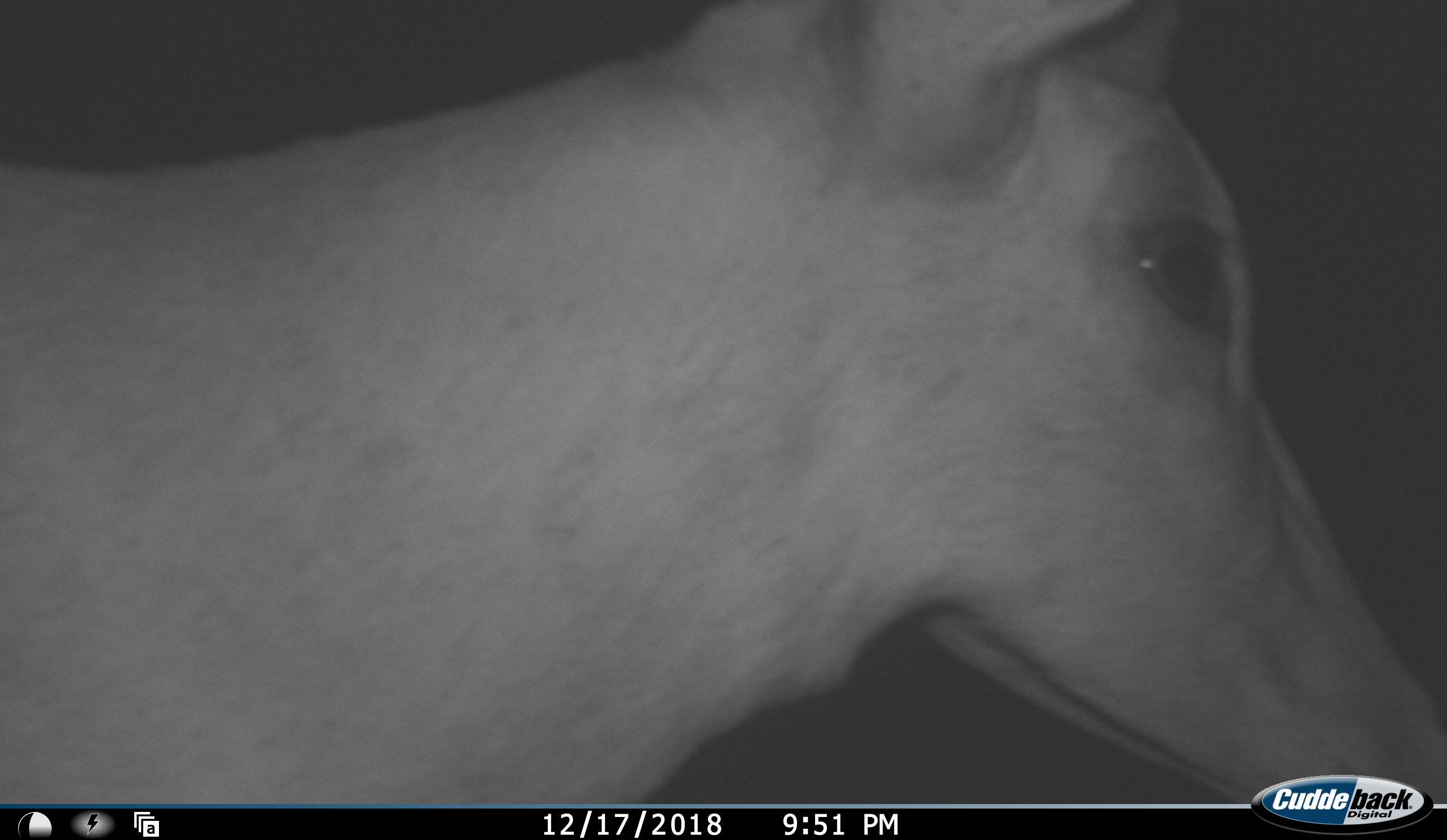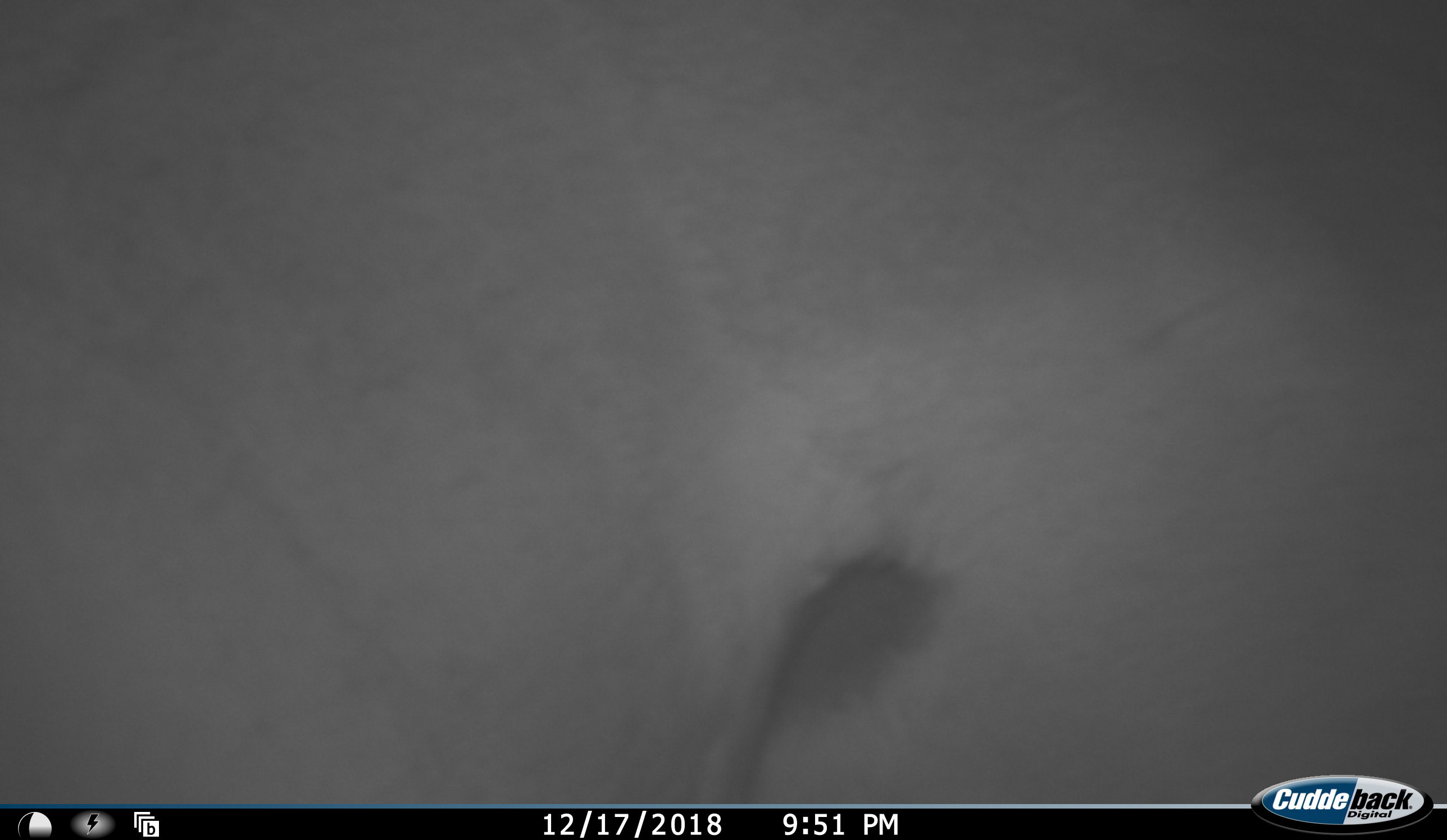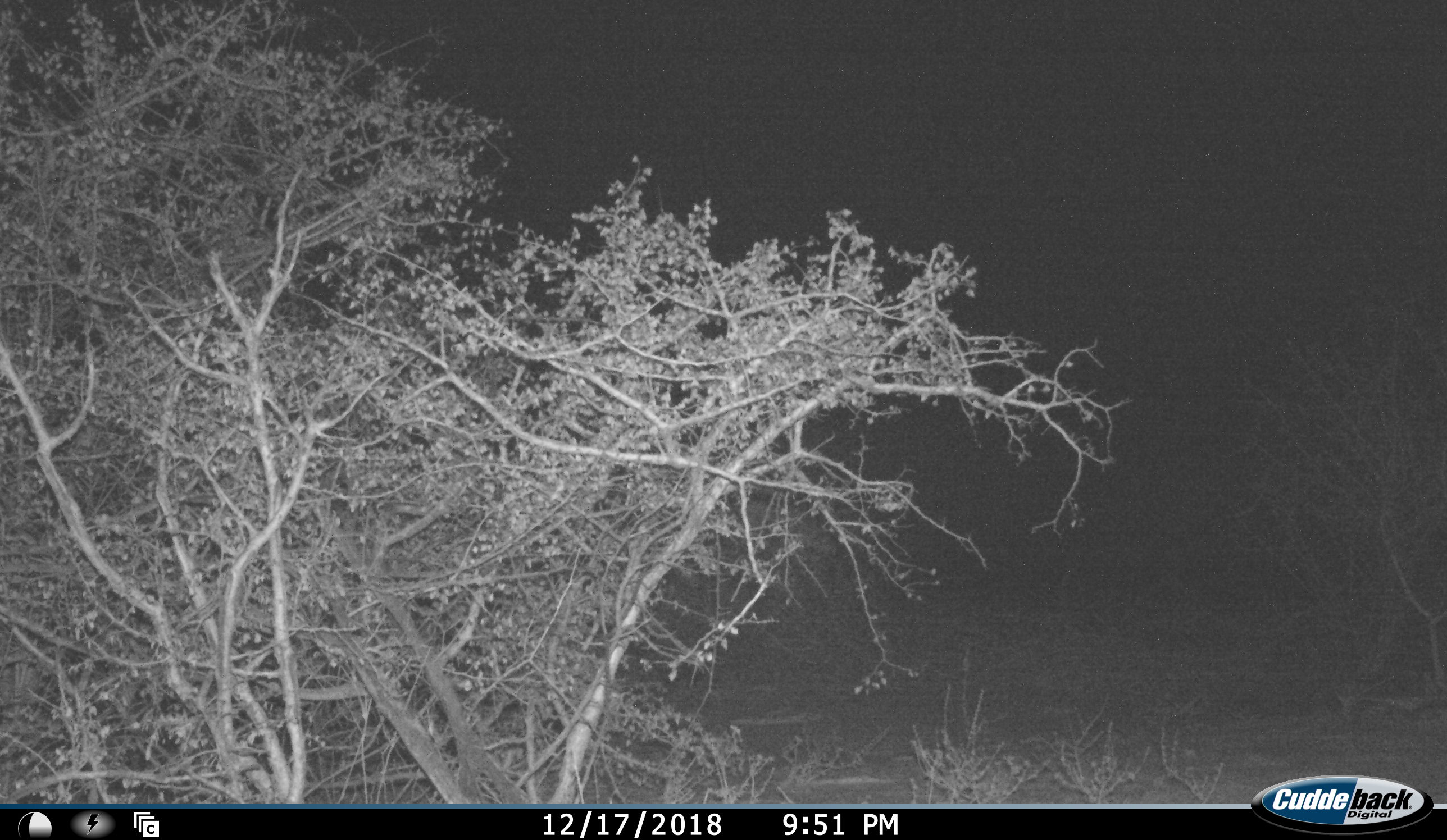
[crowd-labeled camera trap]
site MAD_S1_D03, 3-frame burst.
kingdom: Animalia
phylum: Chordata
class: Mammalia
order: Artiodactyla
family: Bovidae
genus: Aepyceros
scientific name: Aepyceros melampus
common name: impala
Impala (Aepyceros melampus), count 1. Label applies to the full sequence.